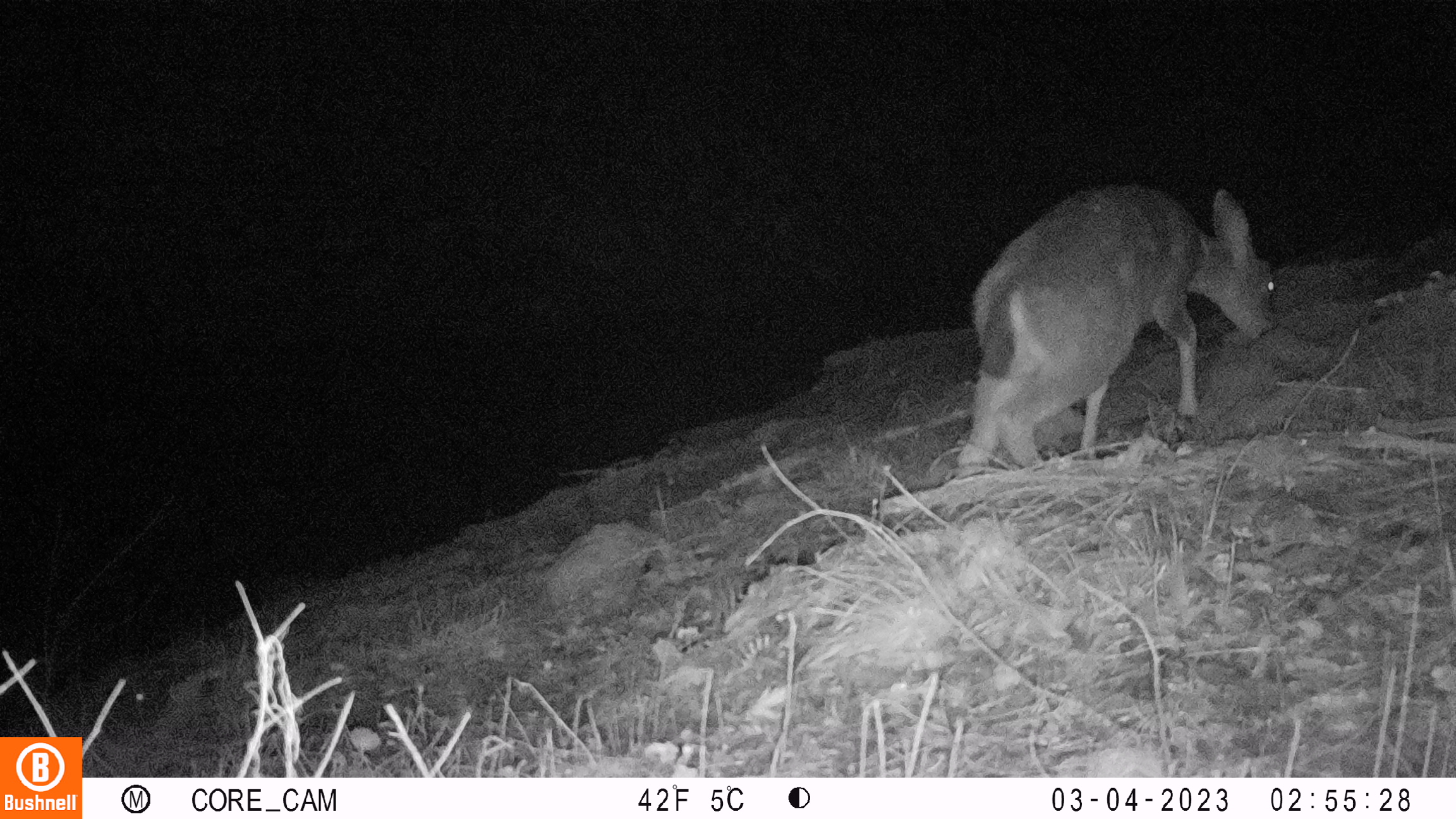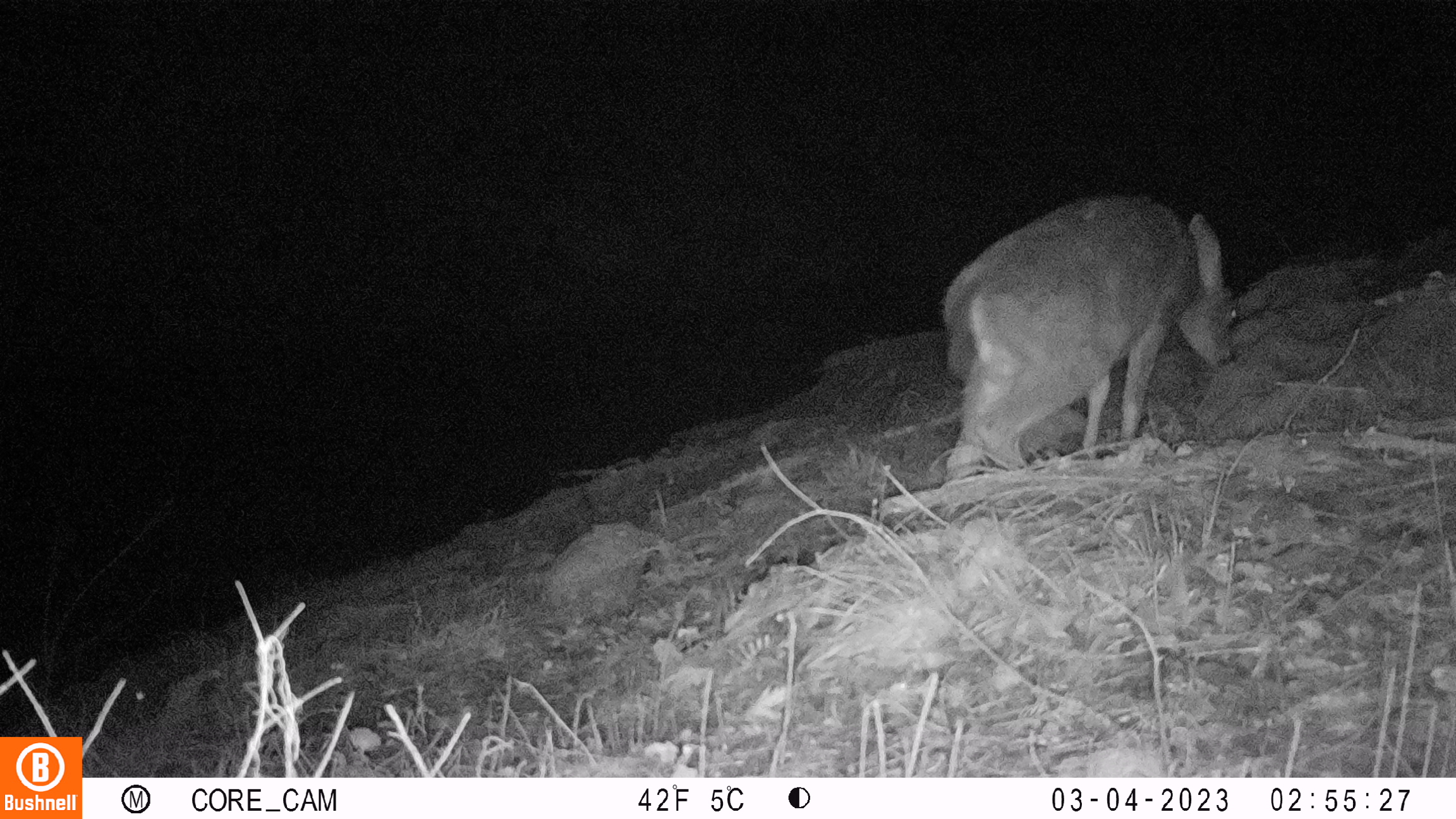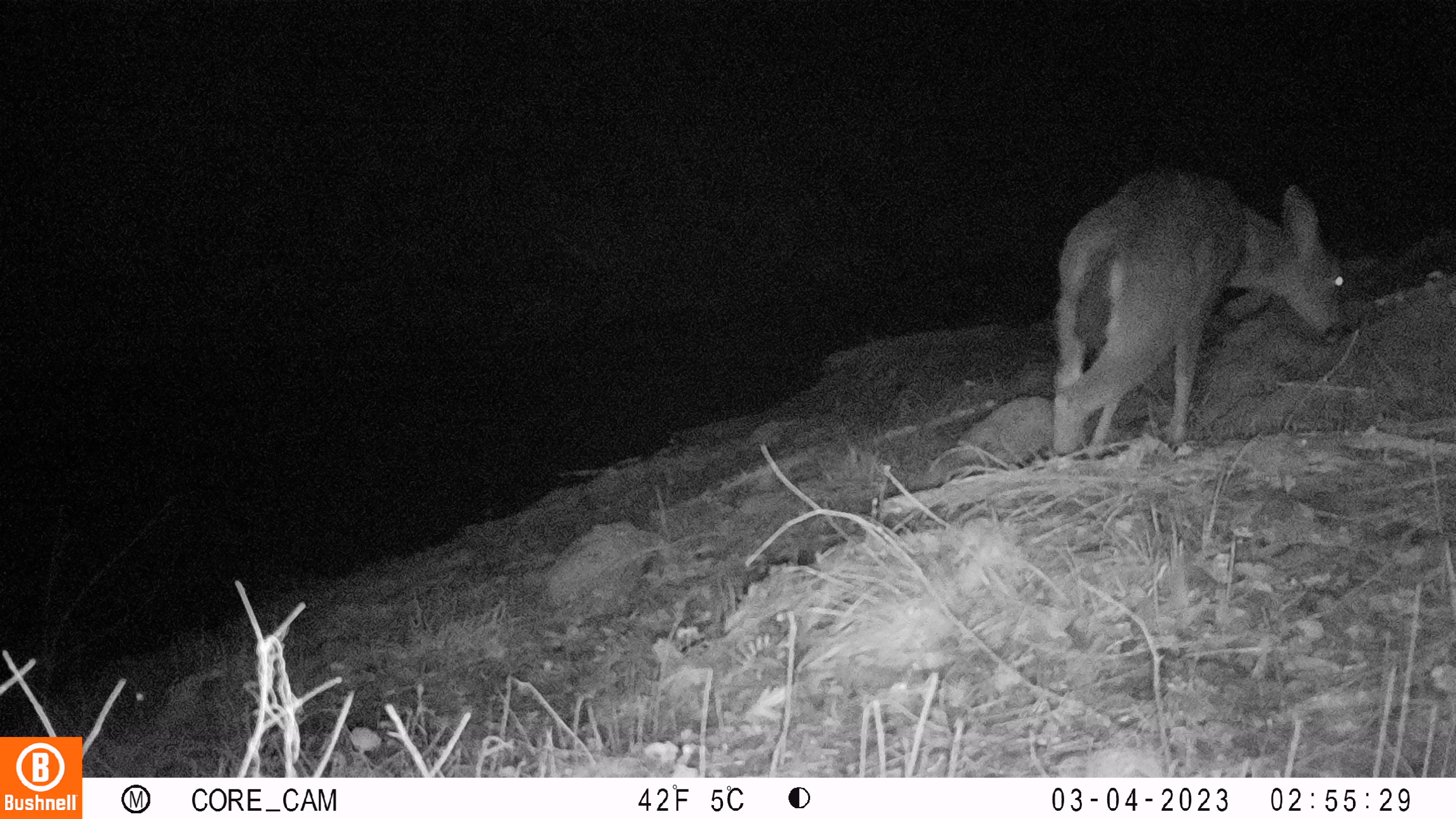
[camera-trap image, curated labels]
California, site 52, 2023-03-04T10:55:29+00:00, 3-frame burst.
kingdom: Animalia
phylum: Chordata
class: Mammalia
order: Artiodactyla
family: Cervidae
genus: Odocoileus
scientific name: Odocoileus hemionus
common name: mule deer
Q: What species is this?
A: Mule deer (Odocoileus hemionus).